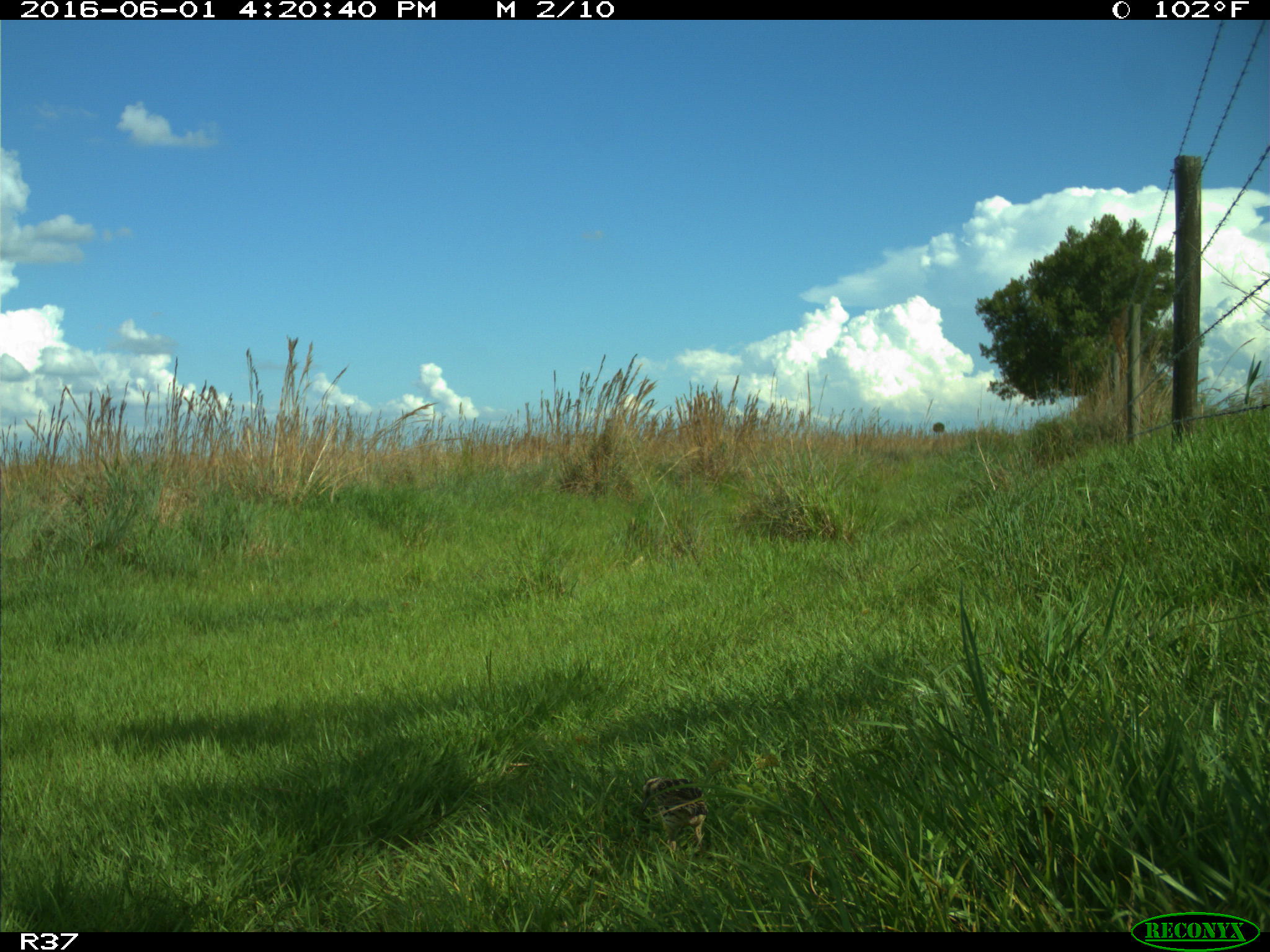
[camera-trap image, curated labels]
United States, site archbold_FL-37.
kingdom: Animalia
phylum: Chordata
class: Aves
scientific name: Aves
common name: birds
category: unidentified bird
Unidentified bird (birds) (Aves).